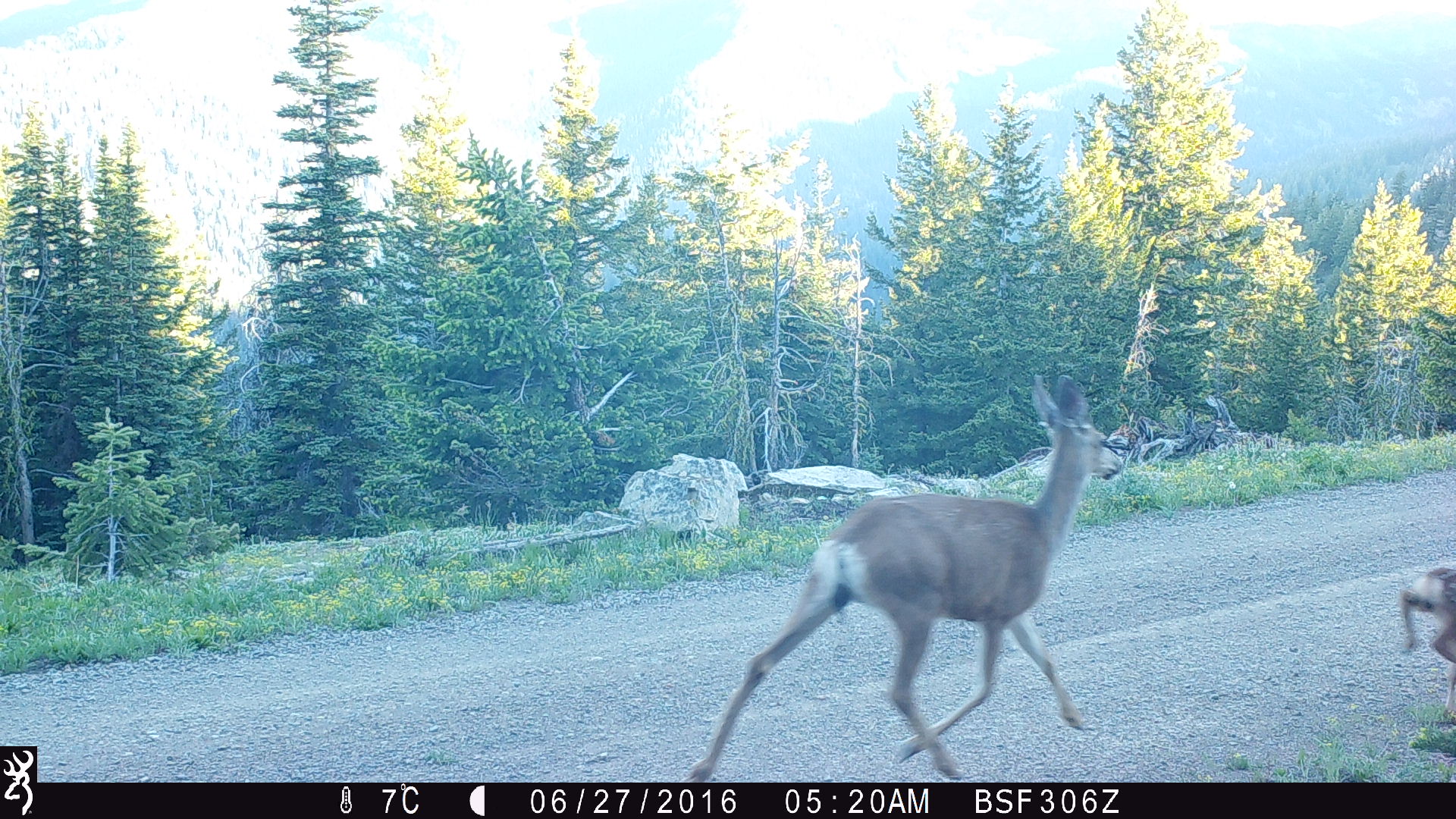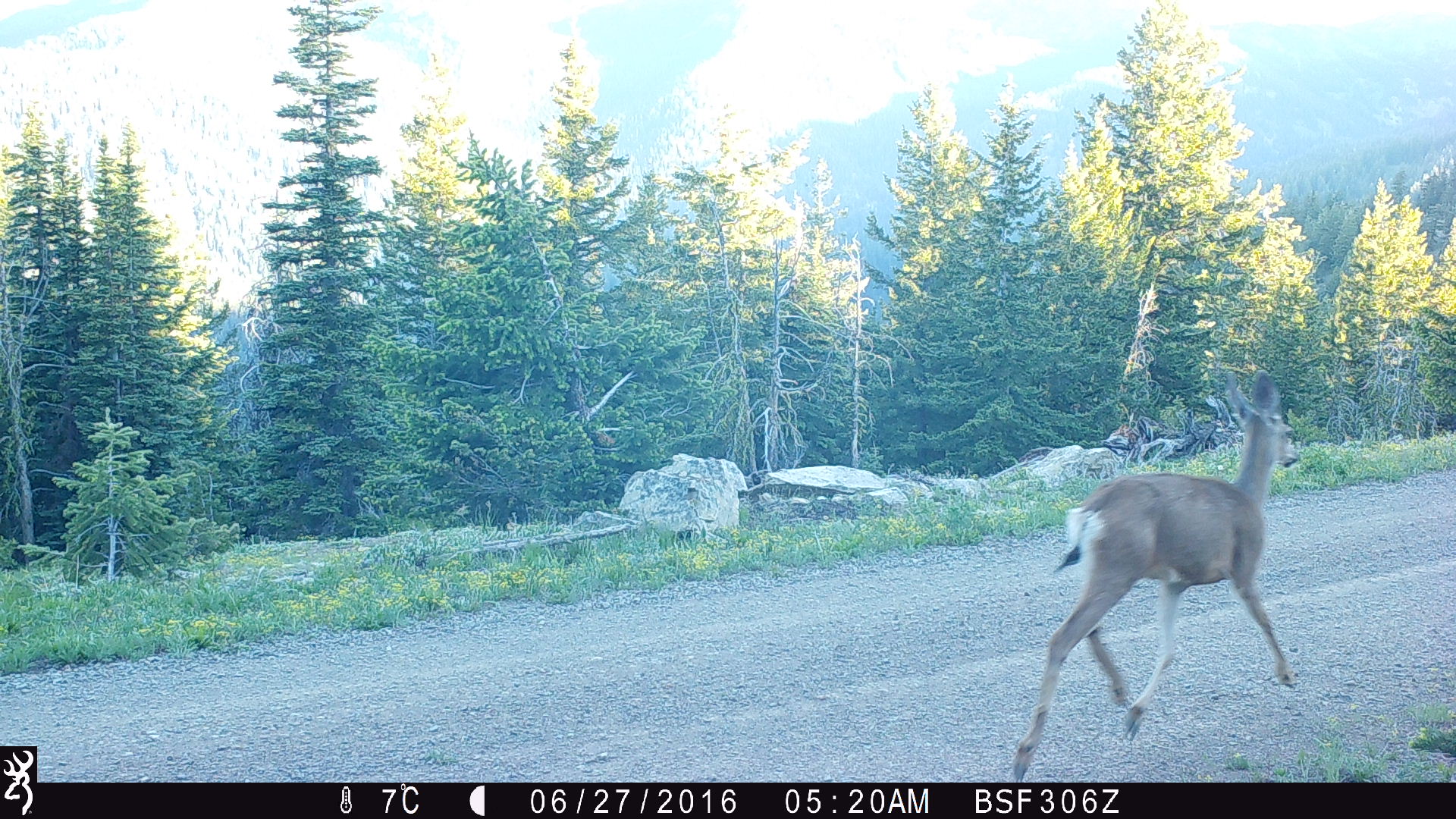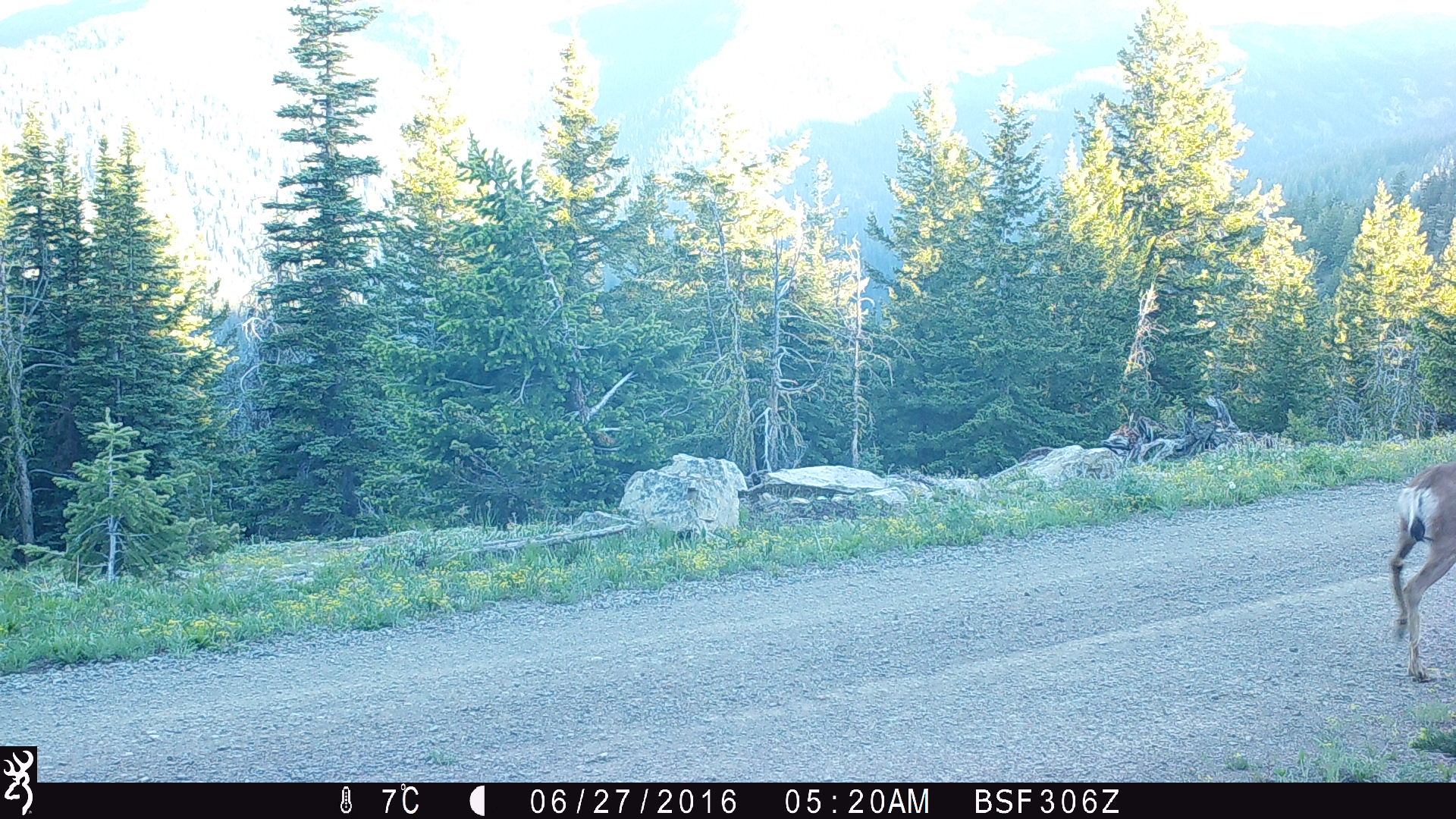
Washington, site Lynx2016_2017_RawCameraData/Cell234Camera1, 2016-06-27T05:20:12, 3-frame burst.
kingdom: Animalia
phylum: Chordata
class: Mammalia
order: Artiodactyla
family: Cervidae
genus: Odocoileus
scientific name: Odocoileus hemionus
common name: mule deer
Odocoileus hemionus (mule deer). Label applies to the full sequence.